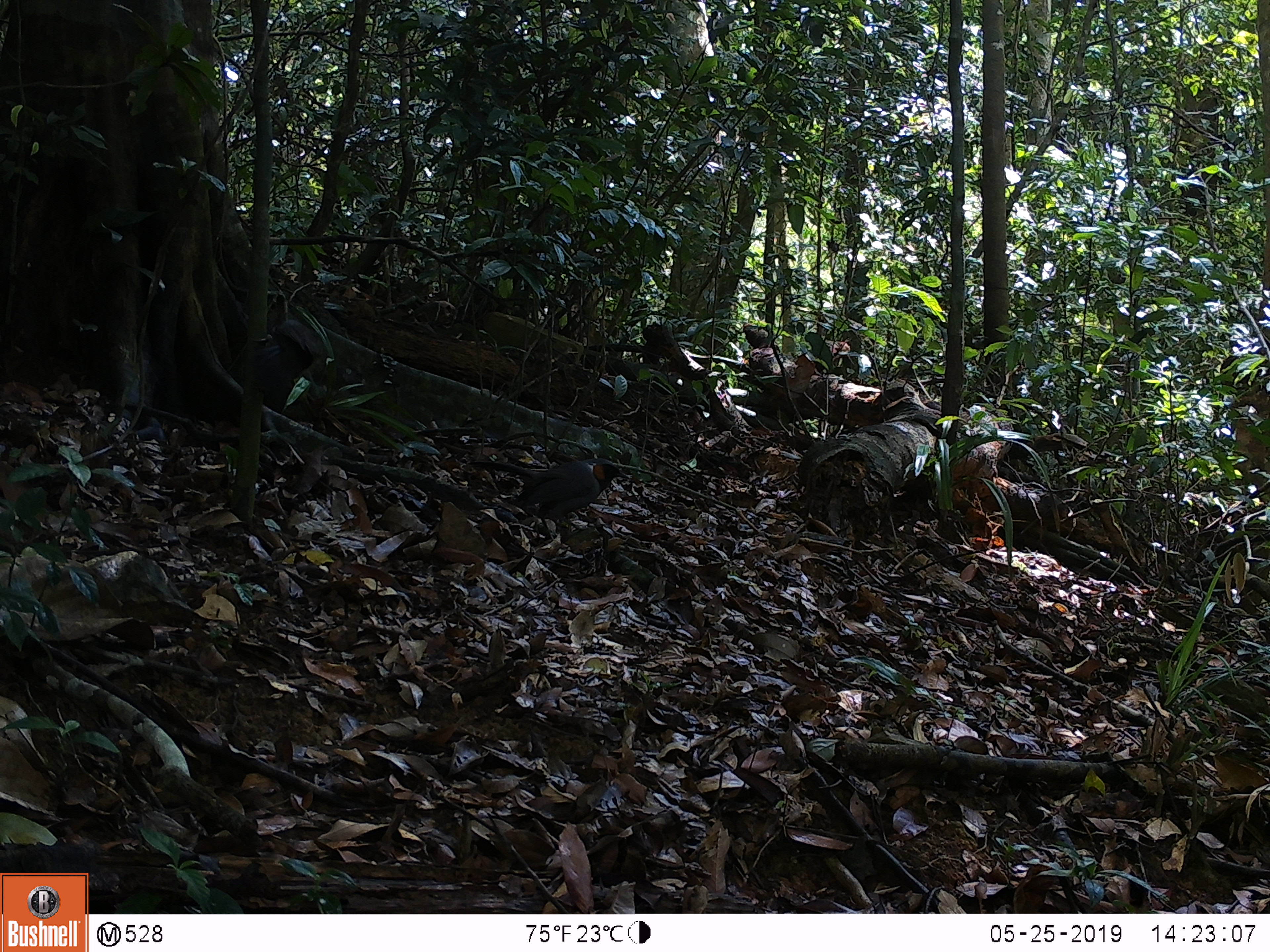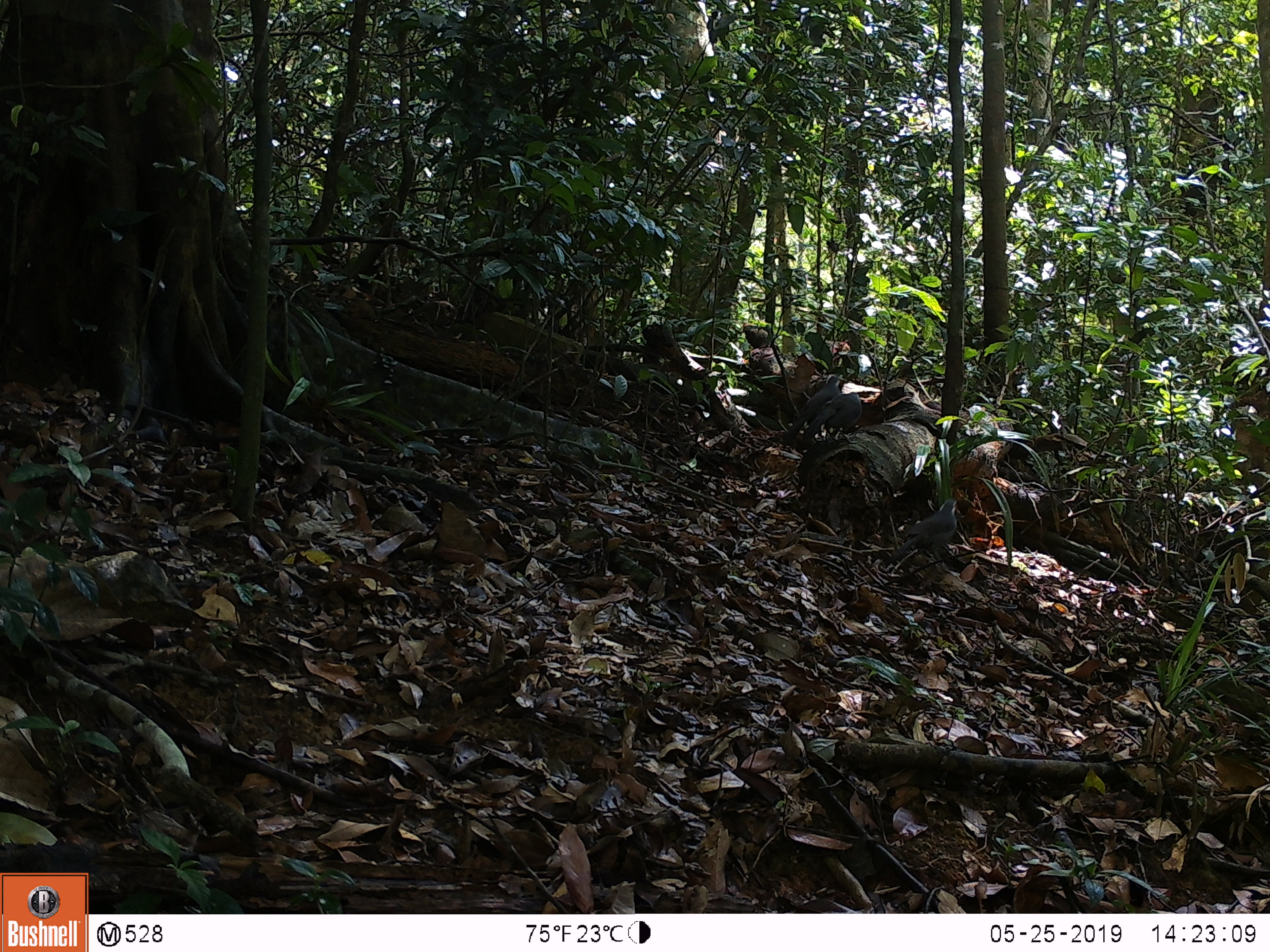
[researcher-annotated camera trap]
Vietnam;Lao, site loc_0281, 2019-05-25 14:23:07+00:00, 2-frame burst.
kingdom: Animalia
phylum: Chordata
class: Aves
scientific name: Aves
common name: bird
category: unidentified bird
Unidentified bird (bird) (Aves). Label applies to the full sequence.